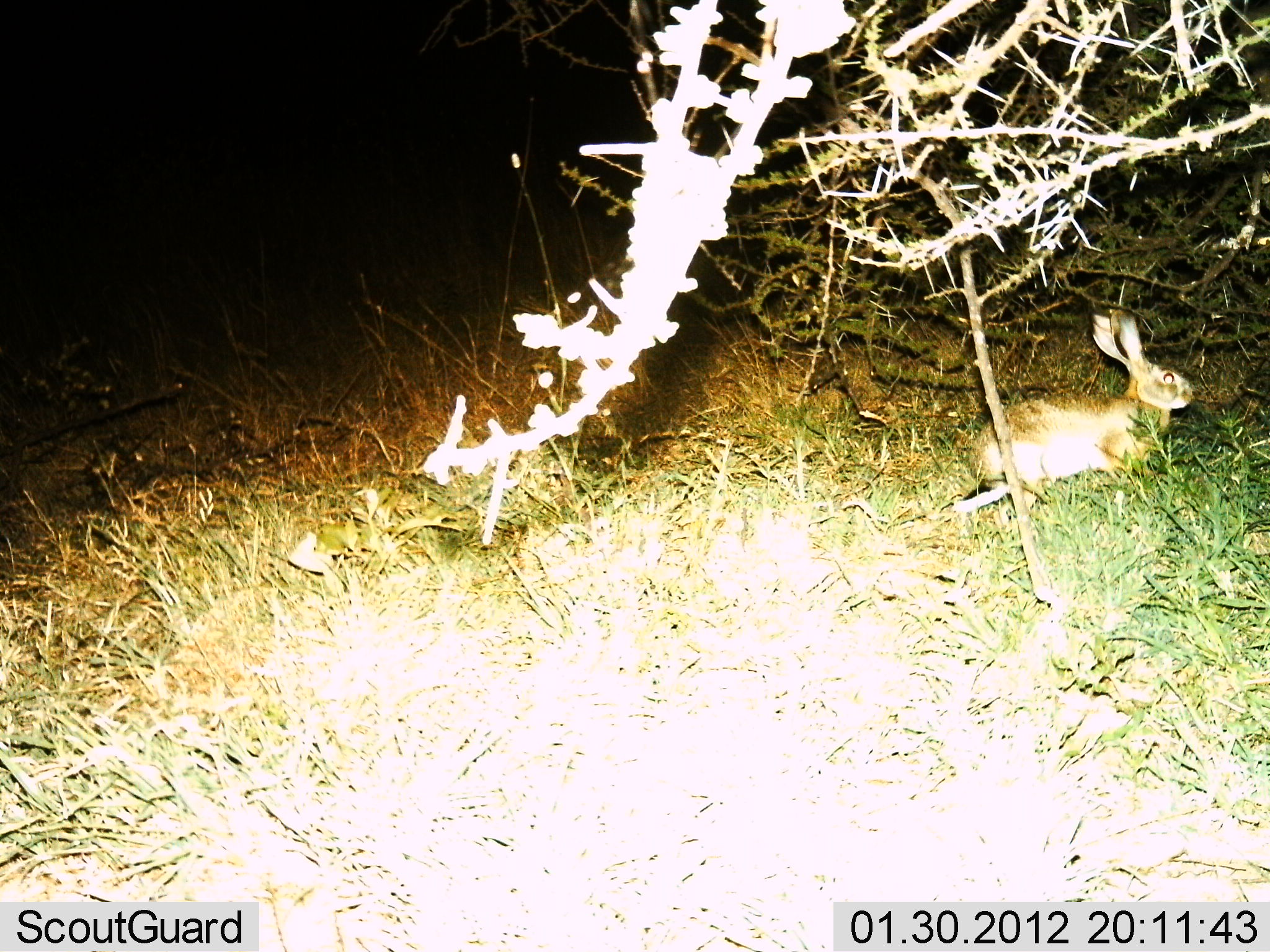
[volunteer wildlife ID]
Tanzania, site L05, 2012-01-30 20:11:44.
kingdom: Animalia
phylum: Chordata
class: Mammalia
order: Lagomorpha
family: Leporidae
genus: Lepus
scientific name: Lepus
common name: hare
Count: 1.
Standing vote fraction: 26%.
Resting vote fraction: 23%.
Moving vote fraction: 51%.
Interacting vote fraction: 0%.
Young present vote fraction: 0%.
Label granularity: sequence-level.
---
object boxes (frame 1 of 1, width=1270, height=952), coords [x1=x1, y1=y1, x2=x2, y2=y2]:
animal: [x1=971, y1=308, x2=1194, y2=506]